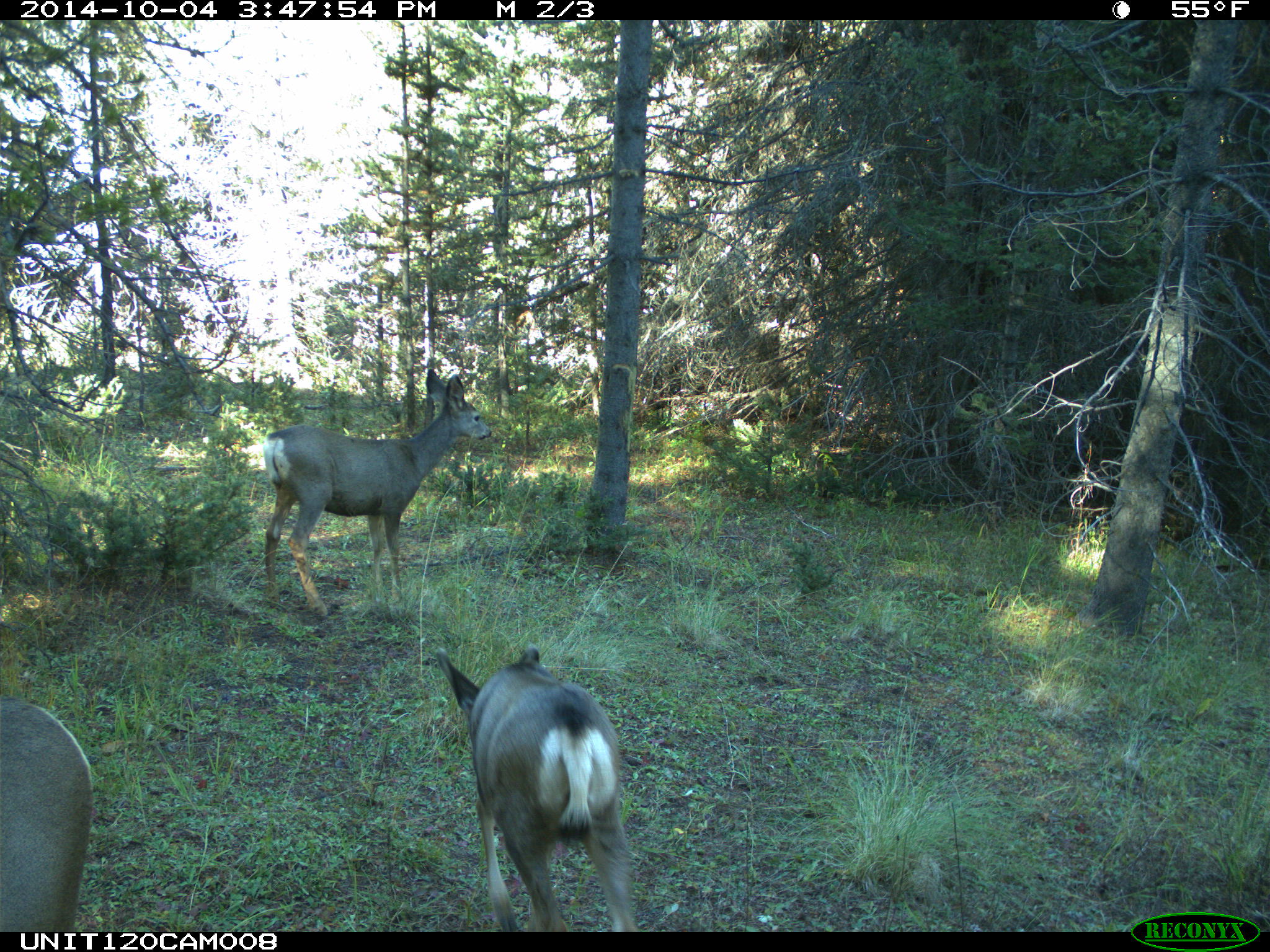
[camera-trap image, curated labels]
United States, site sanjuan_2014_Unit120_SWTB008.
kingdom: Animalia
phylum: Chordata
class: Mammalia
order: Artiodactyla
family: Cervidae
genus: Odocoileus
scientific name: Odocoileus hemionus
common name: mule deer